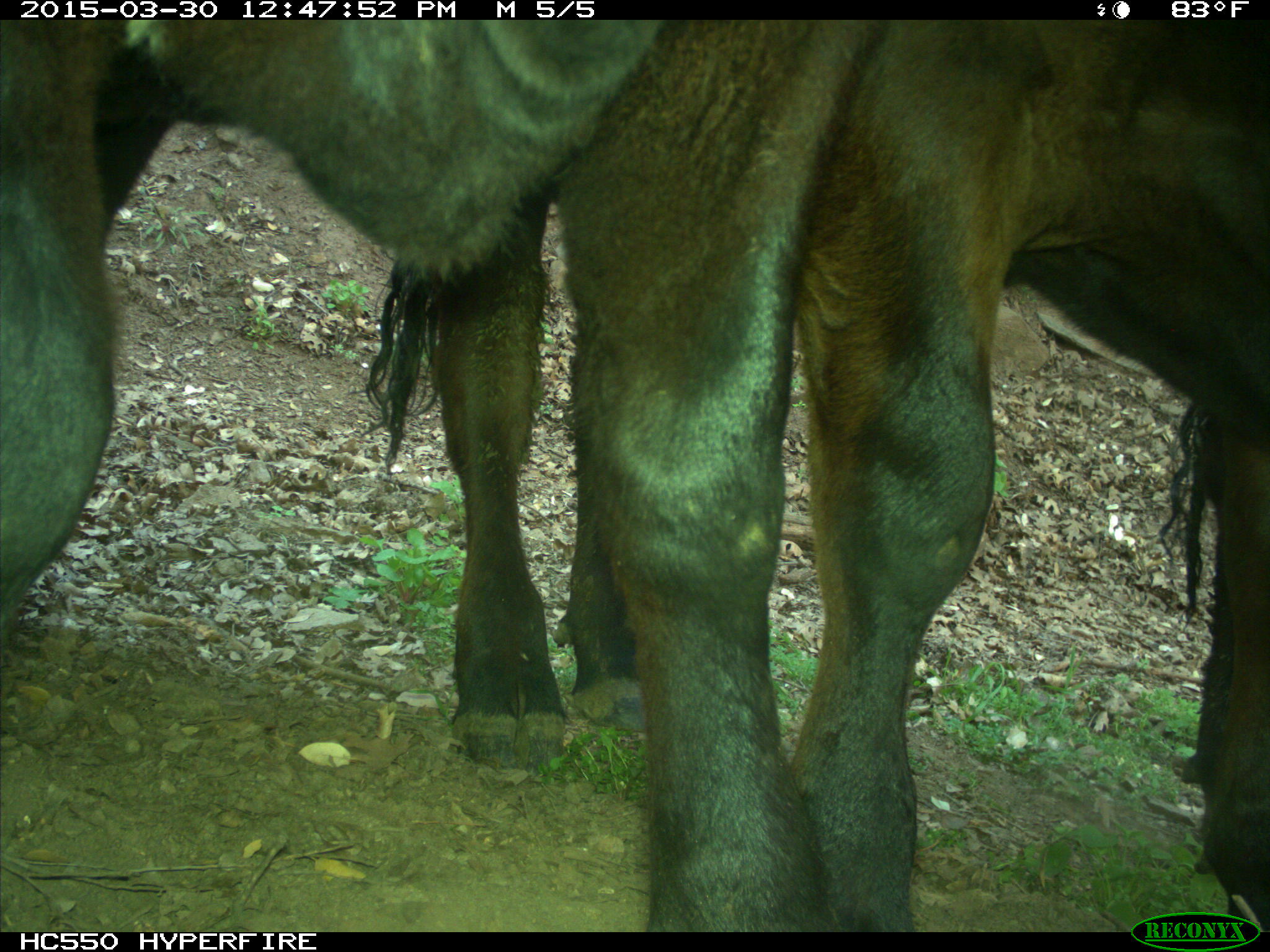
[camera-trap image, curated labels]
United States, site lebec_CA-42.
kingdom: Animalia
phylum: Chordata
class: Mammalia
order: Artiodactyla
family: Bovidae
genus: Bos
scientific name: Bos taurus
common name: domestic cow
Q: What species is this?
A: Bos taurus (domestic cow).